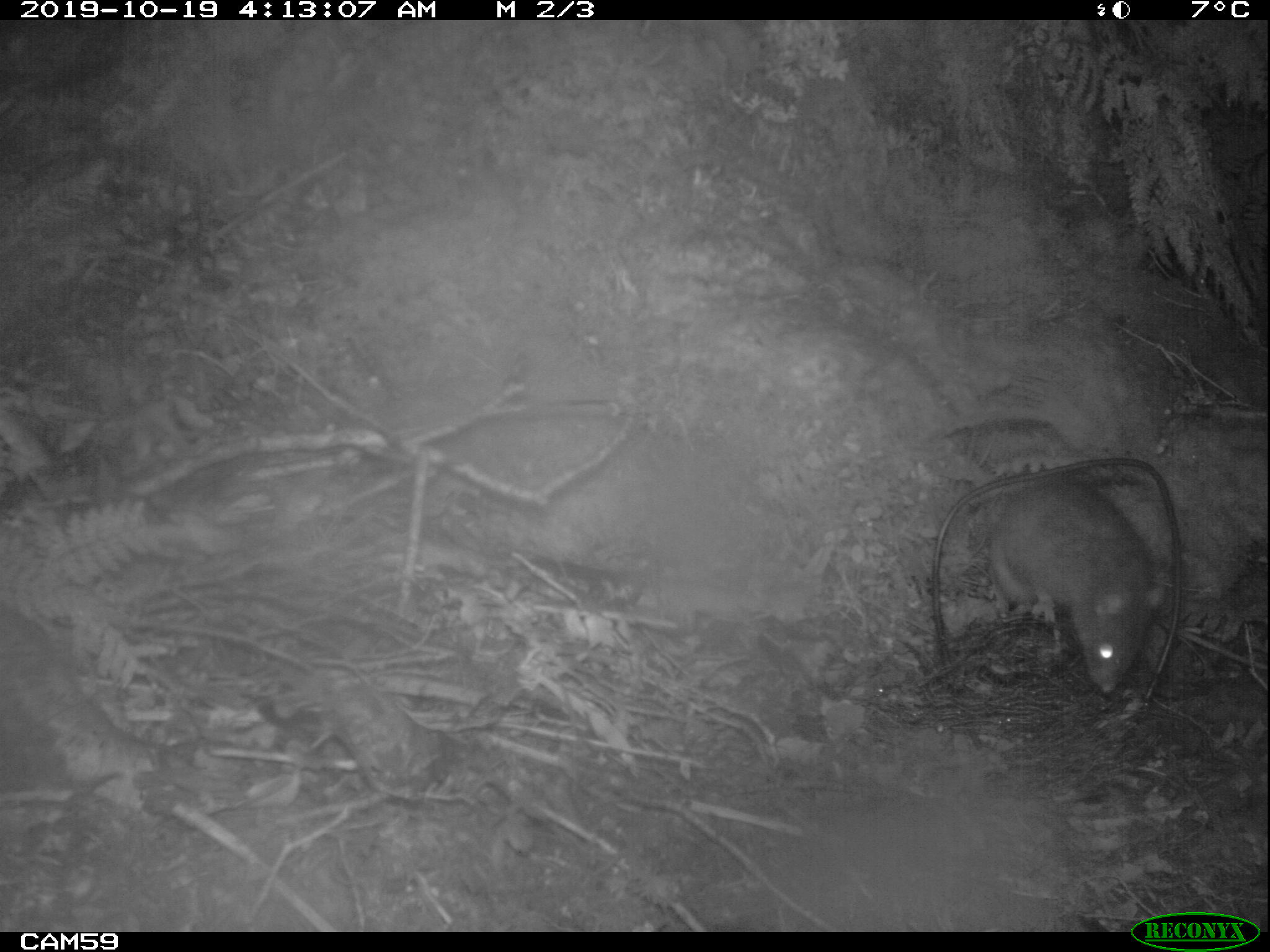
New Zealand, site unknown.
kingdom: Animalia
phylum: Chordata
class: Mammalia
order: Rodentia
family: Muridae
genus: Rattus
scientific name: Rattus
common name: rat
Rat (Rattus).